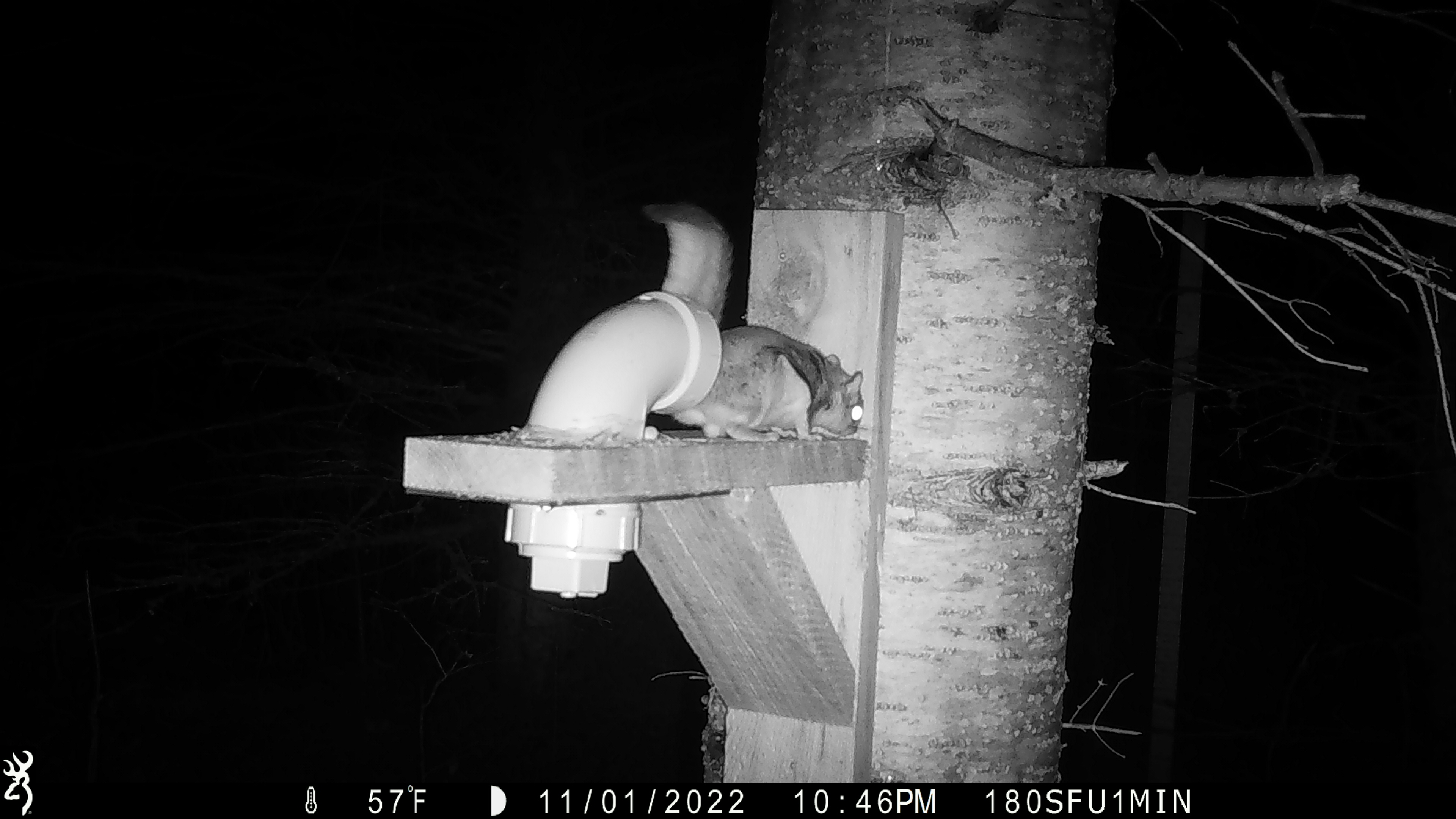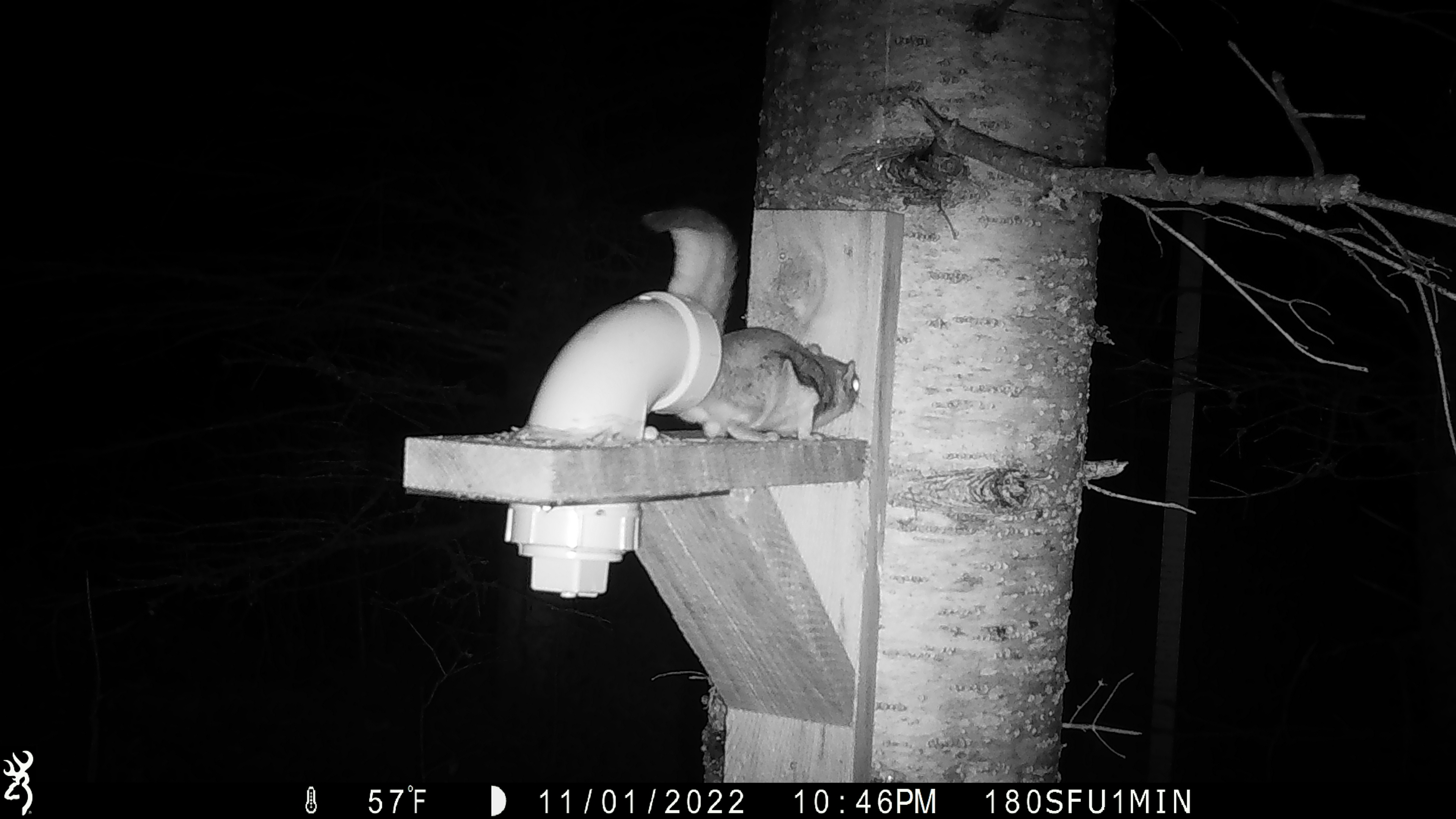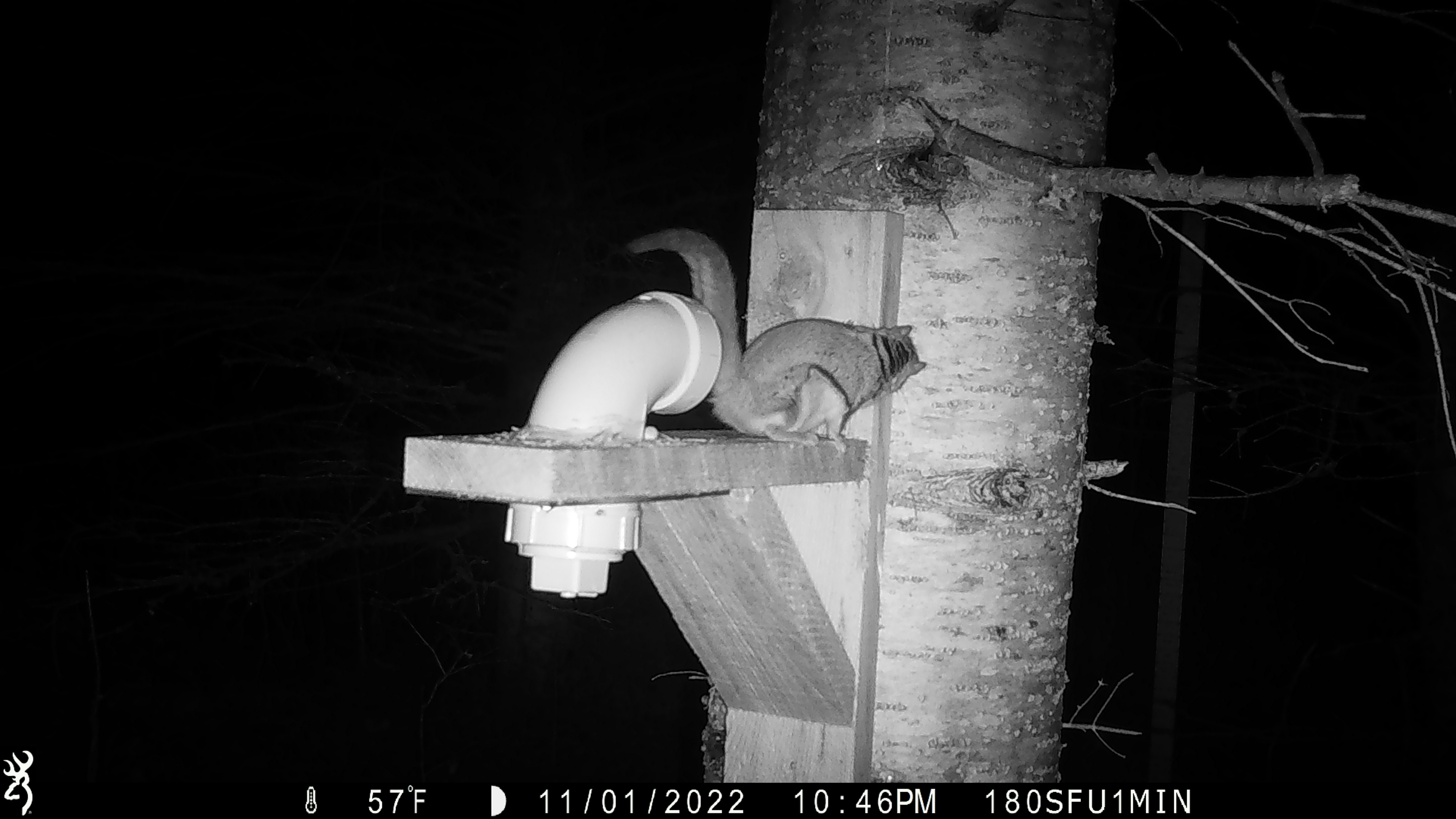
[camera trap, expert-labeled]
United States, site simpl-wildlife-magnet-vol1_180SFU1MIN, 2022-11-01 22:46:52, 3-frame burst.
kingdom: Animalia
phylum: Chordata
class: Mammalia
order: Rodentia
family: Sciuridae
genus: Glaucomys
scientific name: Glaucomys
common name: flying squirrel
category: flying squirrel sp.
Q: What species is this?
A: Flying squirrel sp. (flying squirrel) (Glaucomys).